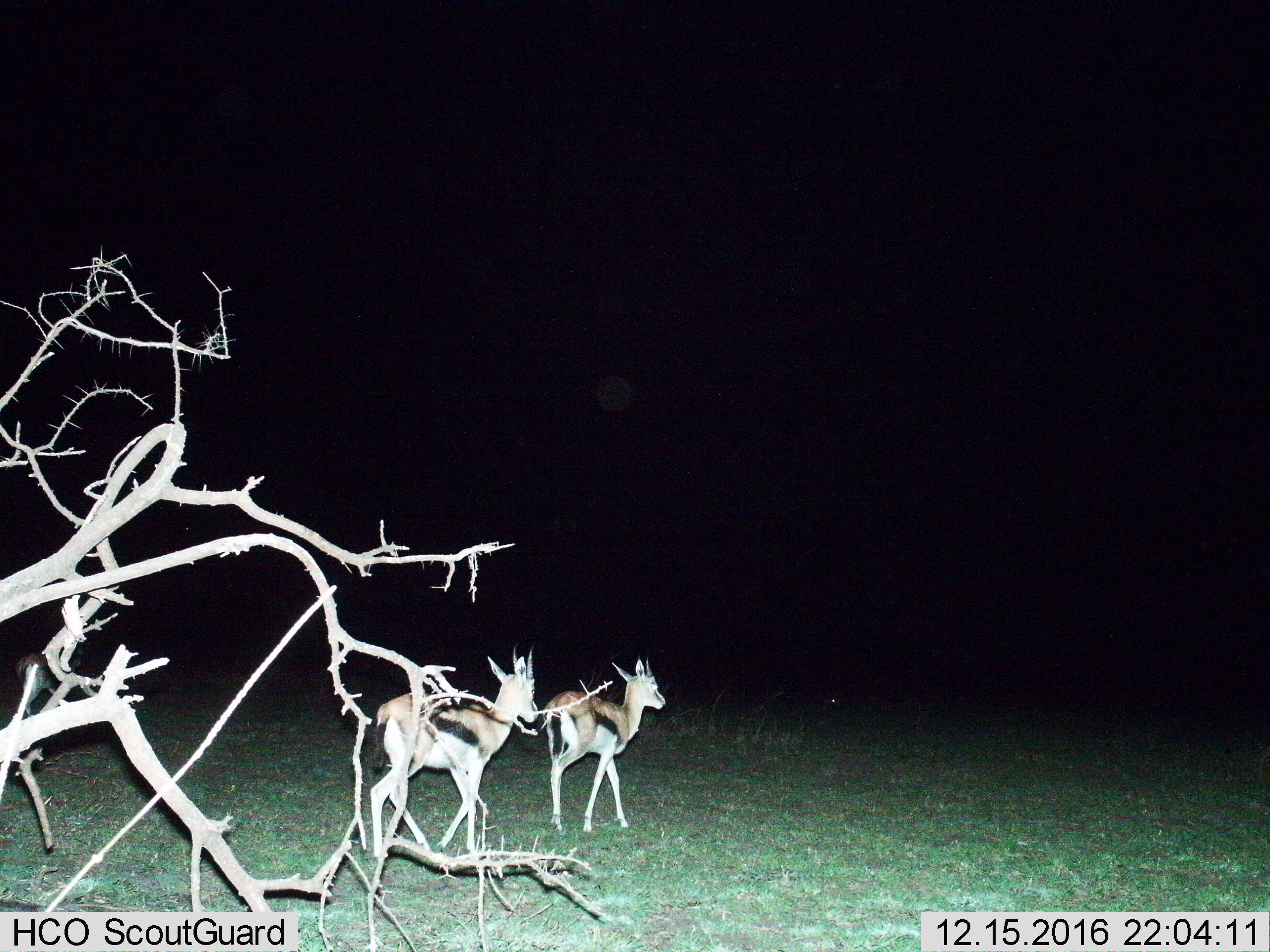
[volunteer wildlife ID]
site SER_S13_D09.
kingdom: Animalia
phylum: Chordata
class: Mammalia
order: Artiodactyla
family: Bovidae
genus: Eudorcas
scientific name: Eudorcas thomsonii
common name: thomson's gazelle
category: gazellethomsons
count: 2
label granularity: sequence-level